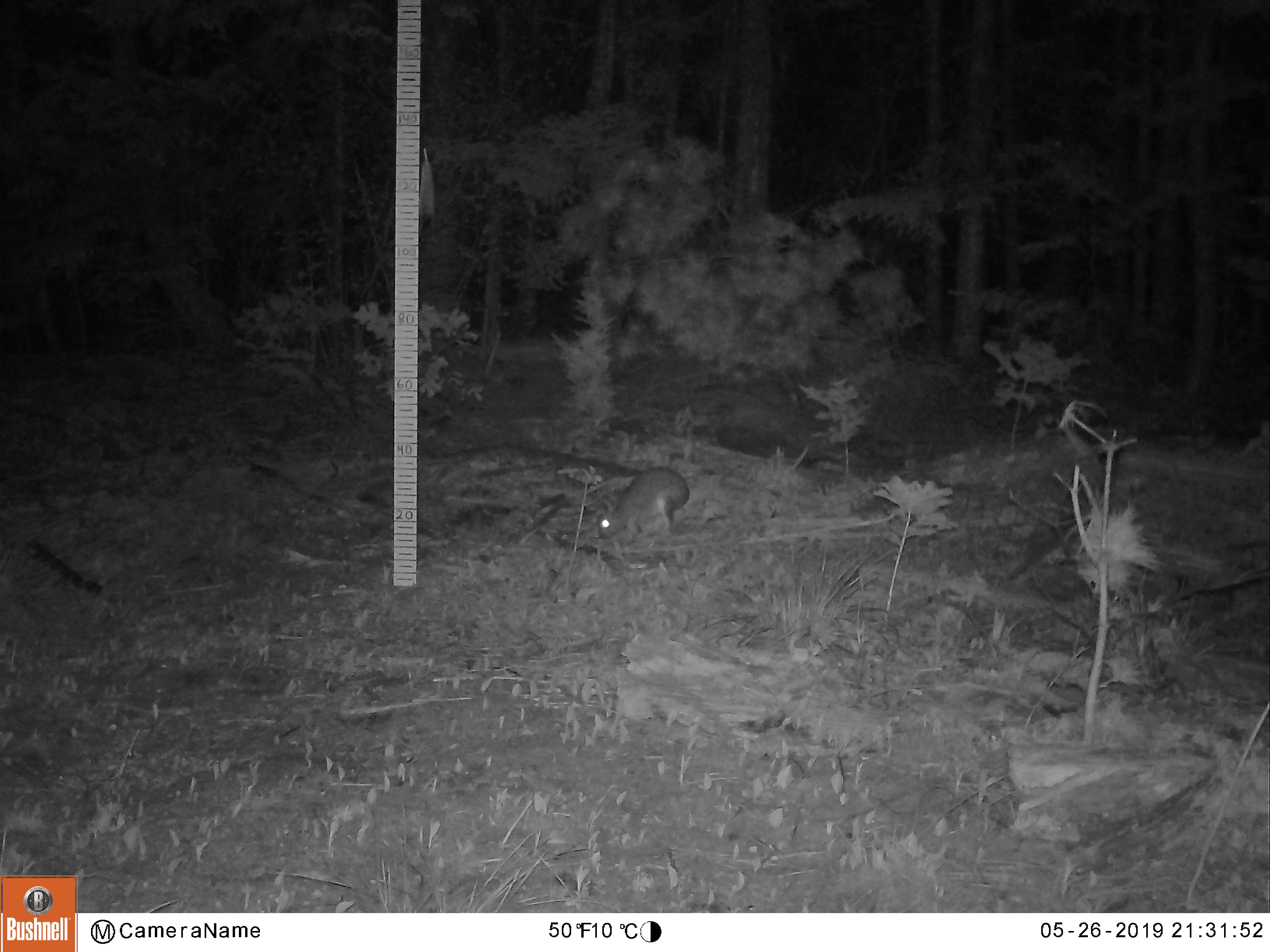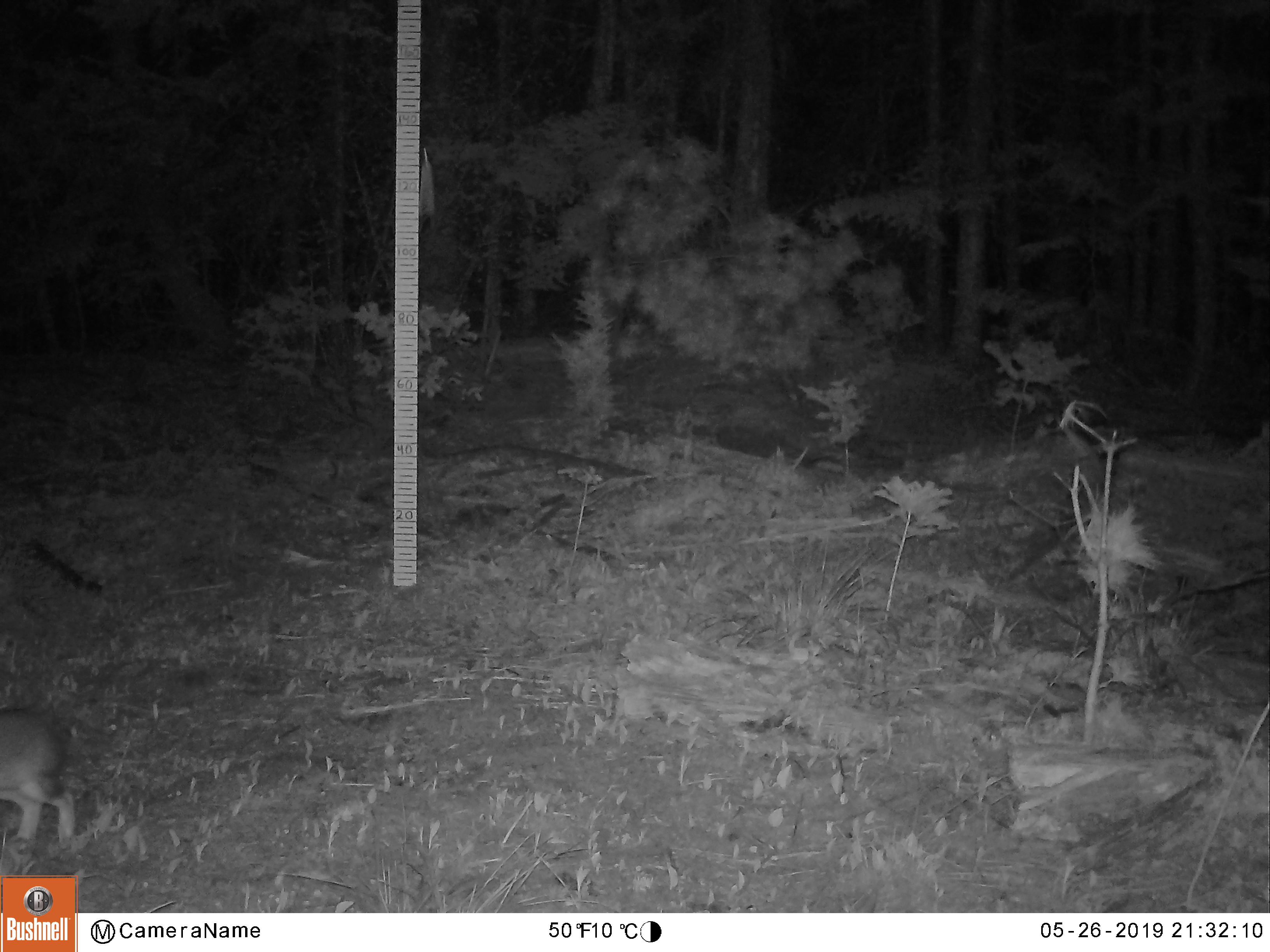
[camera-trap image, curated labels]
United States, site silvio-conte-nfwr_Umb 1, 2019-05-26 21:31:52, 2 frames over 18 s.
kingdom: Animalia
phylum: Chordata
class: Mammalia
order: Lagomorpha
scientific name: Lagomorpha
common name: rabbit or hare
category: rabbit or hare sp.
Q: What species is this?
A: Rabbit or hare sp. (rabbit or hare) (Lagomorpha).